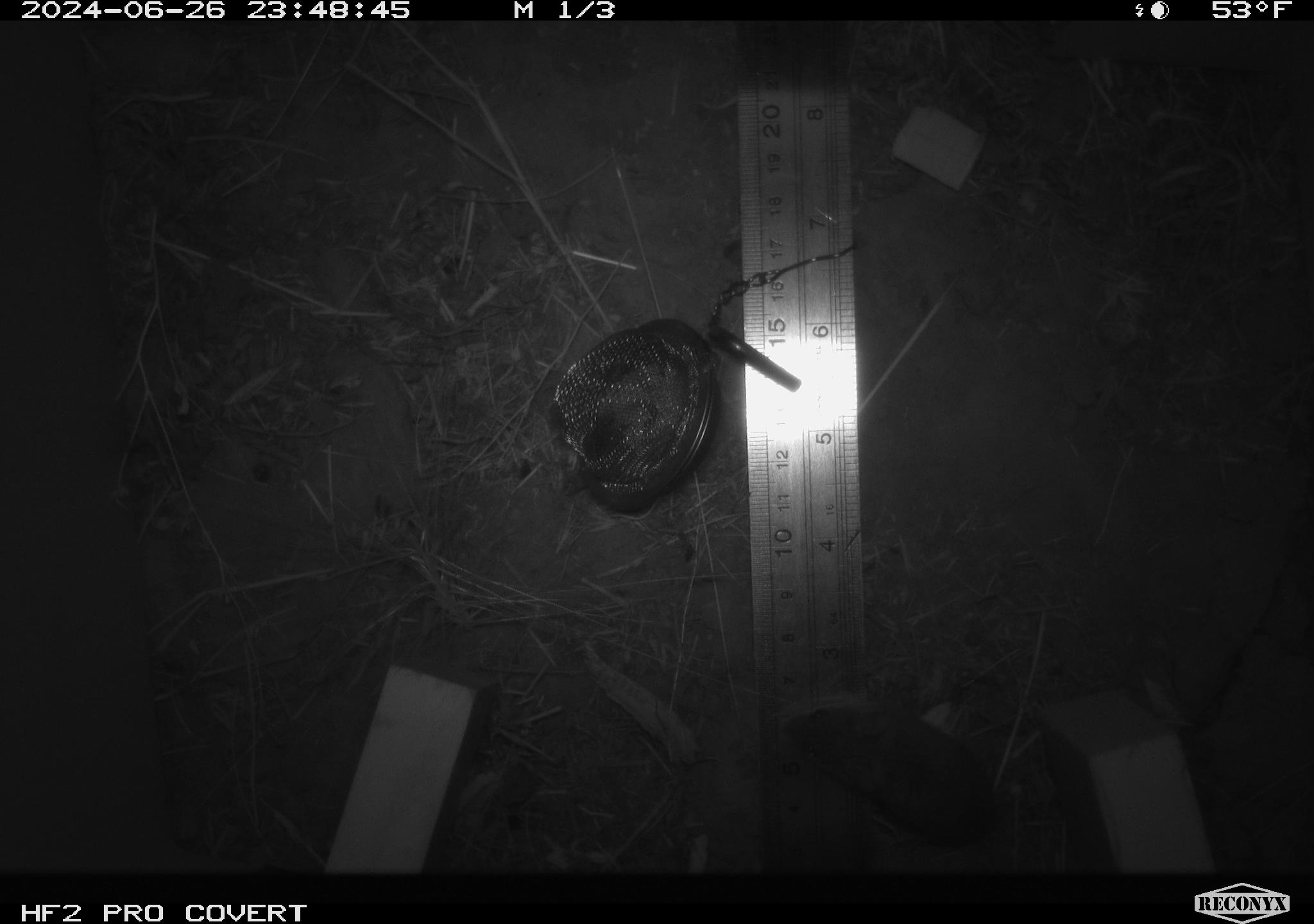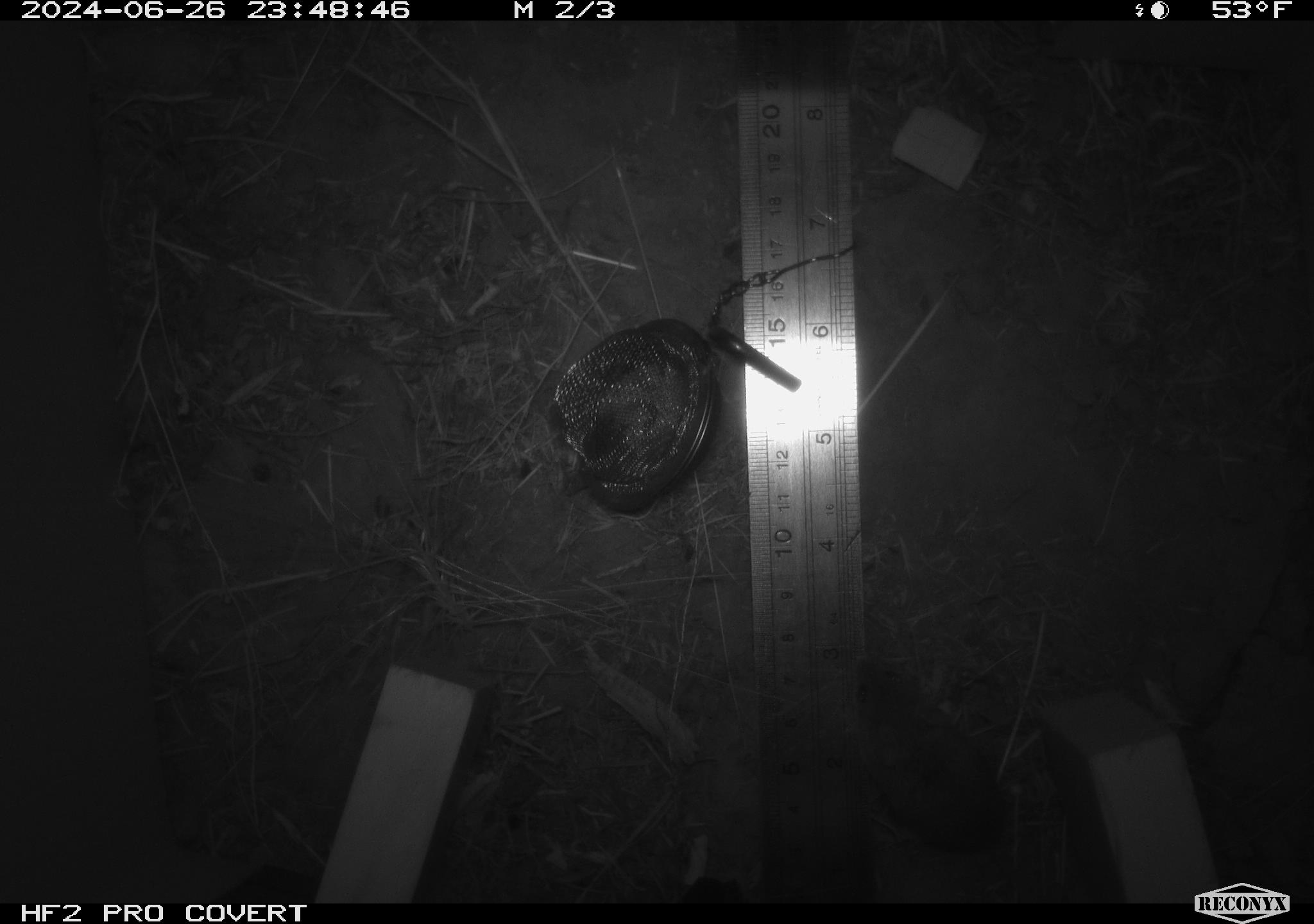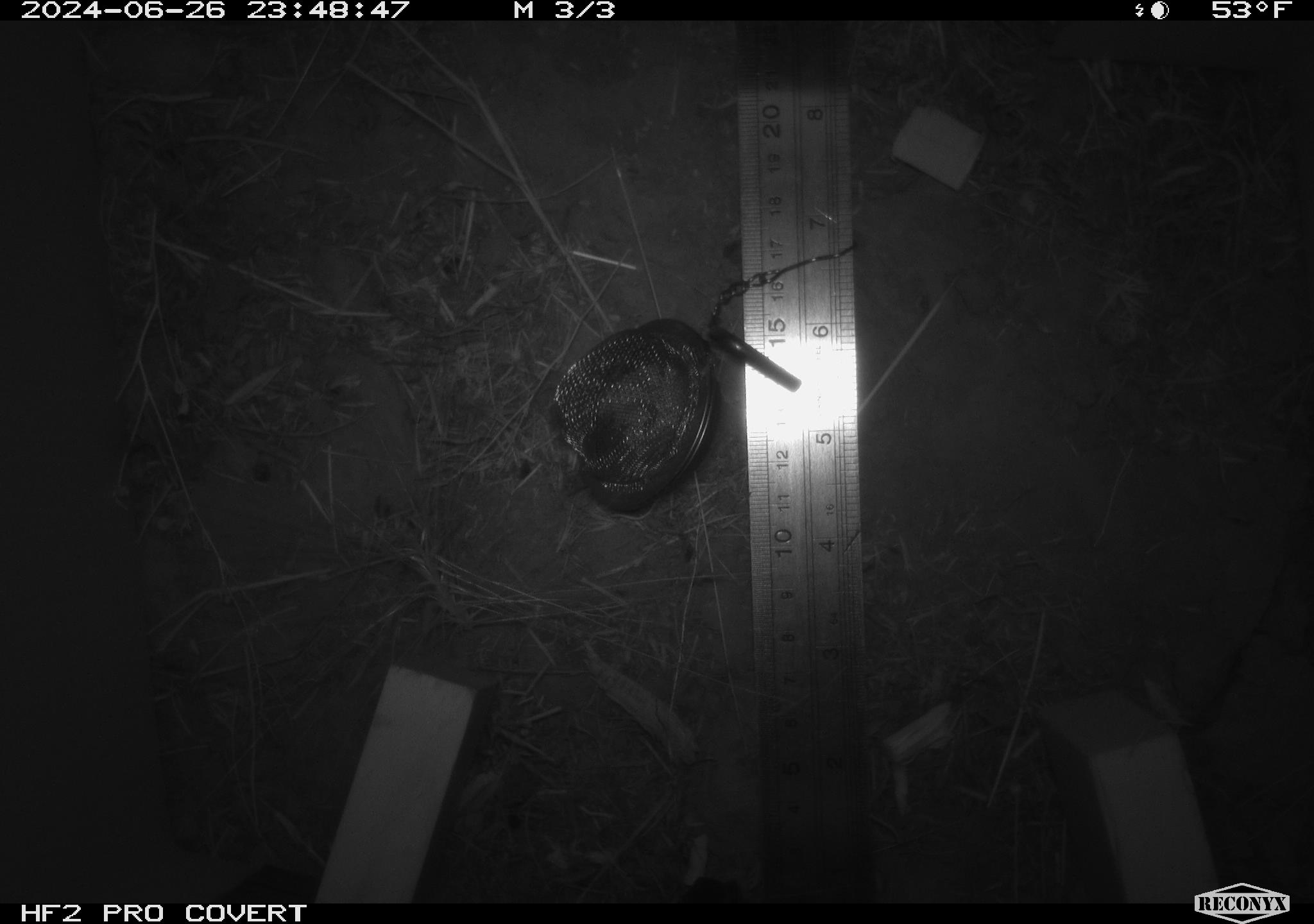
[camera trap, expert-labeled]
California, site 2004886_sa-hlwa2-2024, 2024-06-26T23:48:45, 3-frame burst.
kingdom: Animalia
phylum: Chordata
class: Mammalia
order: Rodentia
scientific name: Rodentia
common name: mouse species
Mouse species (Rodentia).